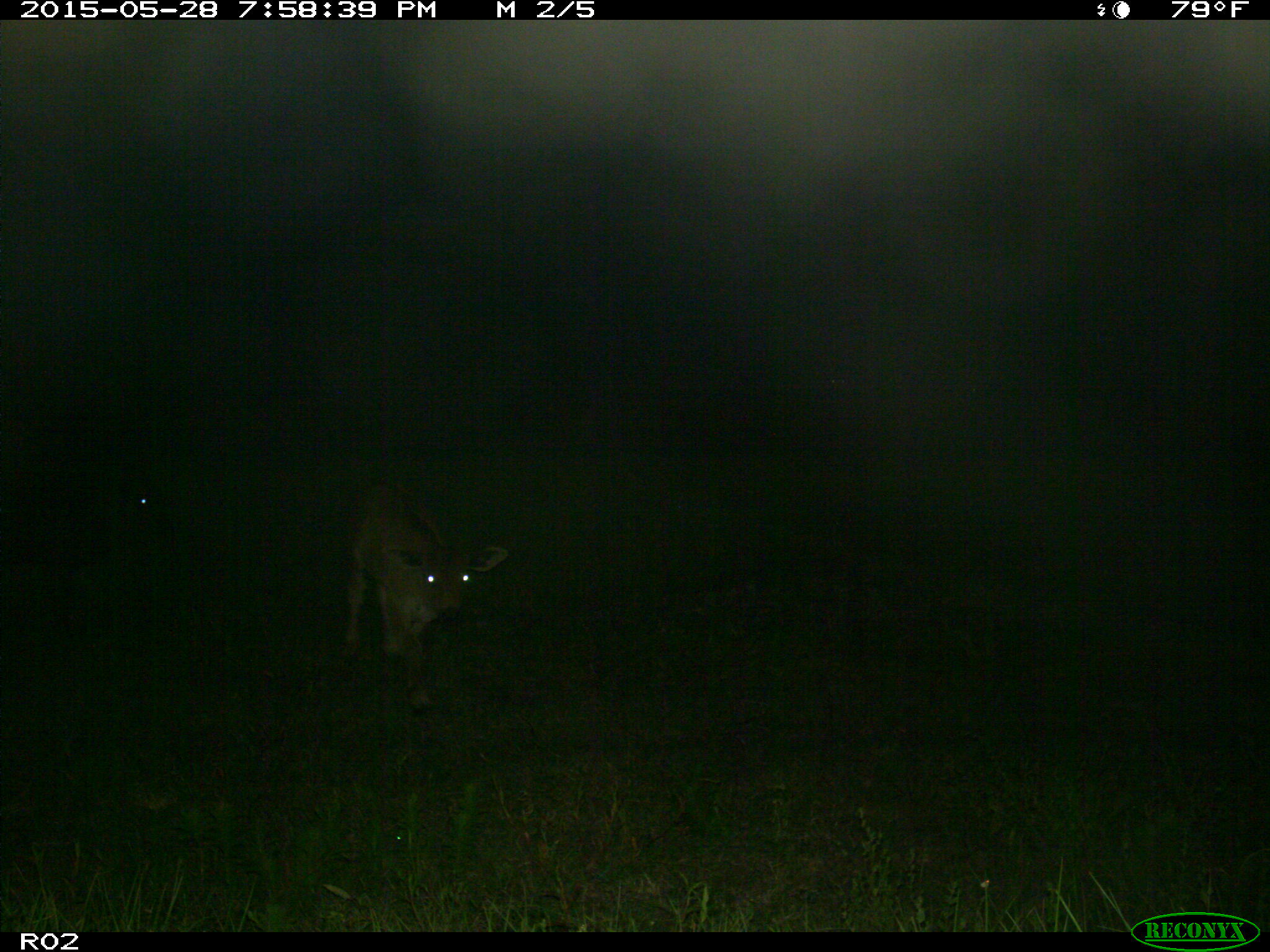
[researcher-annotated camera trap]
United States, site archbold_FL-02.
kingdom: Animalia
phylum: Chordata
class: Mammalia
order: Artiodactyla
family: Bovidae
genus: Bos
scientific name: Bos taurus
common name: domestic cow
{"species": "Bos taurus (domestic cow)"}